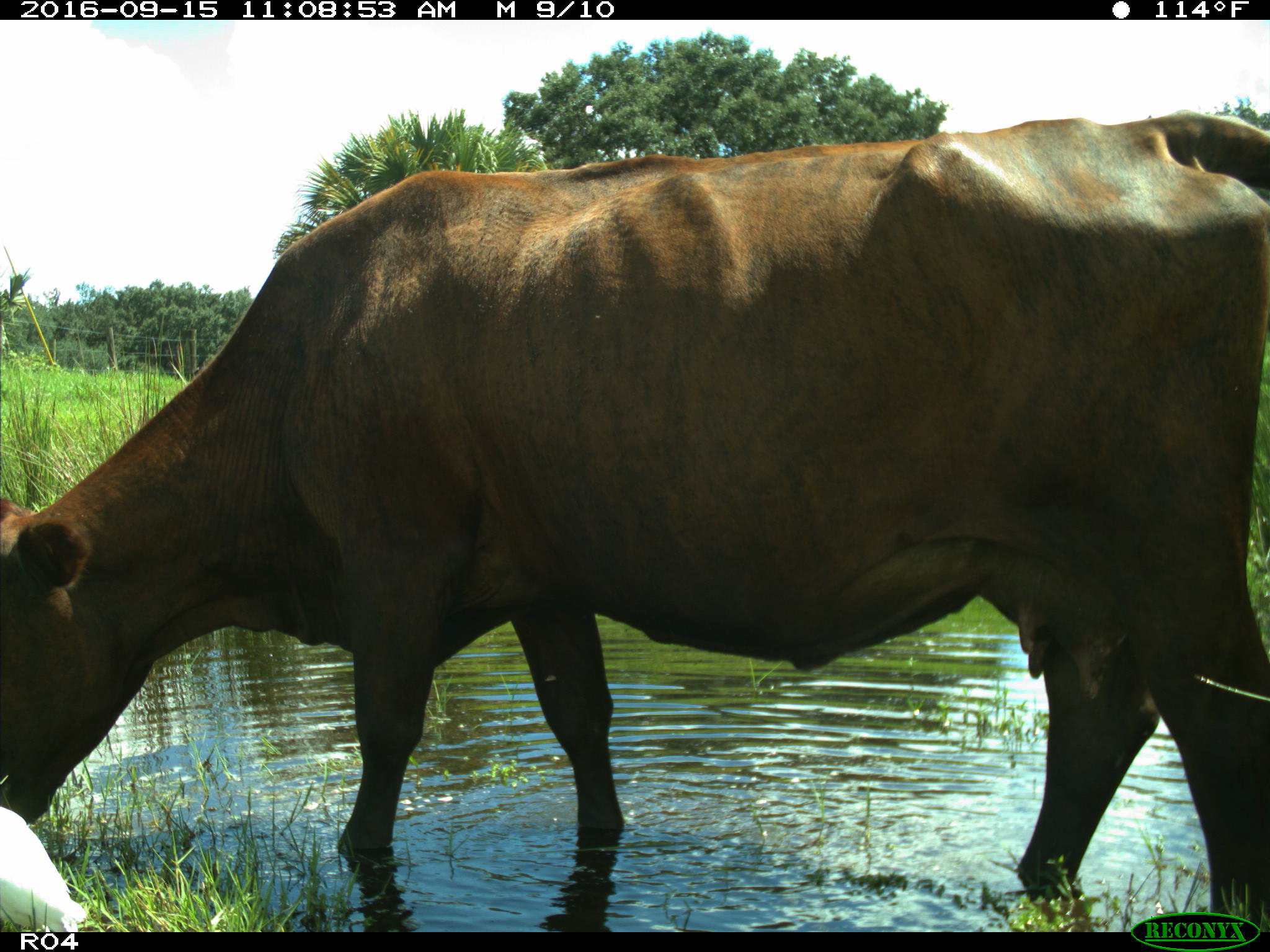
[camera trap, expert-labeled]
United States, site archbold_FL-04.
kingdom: Animalia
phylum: Chordata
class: Mammalia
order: Artiodactyla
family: Bovidae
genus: Bos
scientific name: Bos taurus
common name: domestic cow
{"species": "Bos taurus (domestic cow)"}